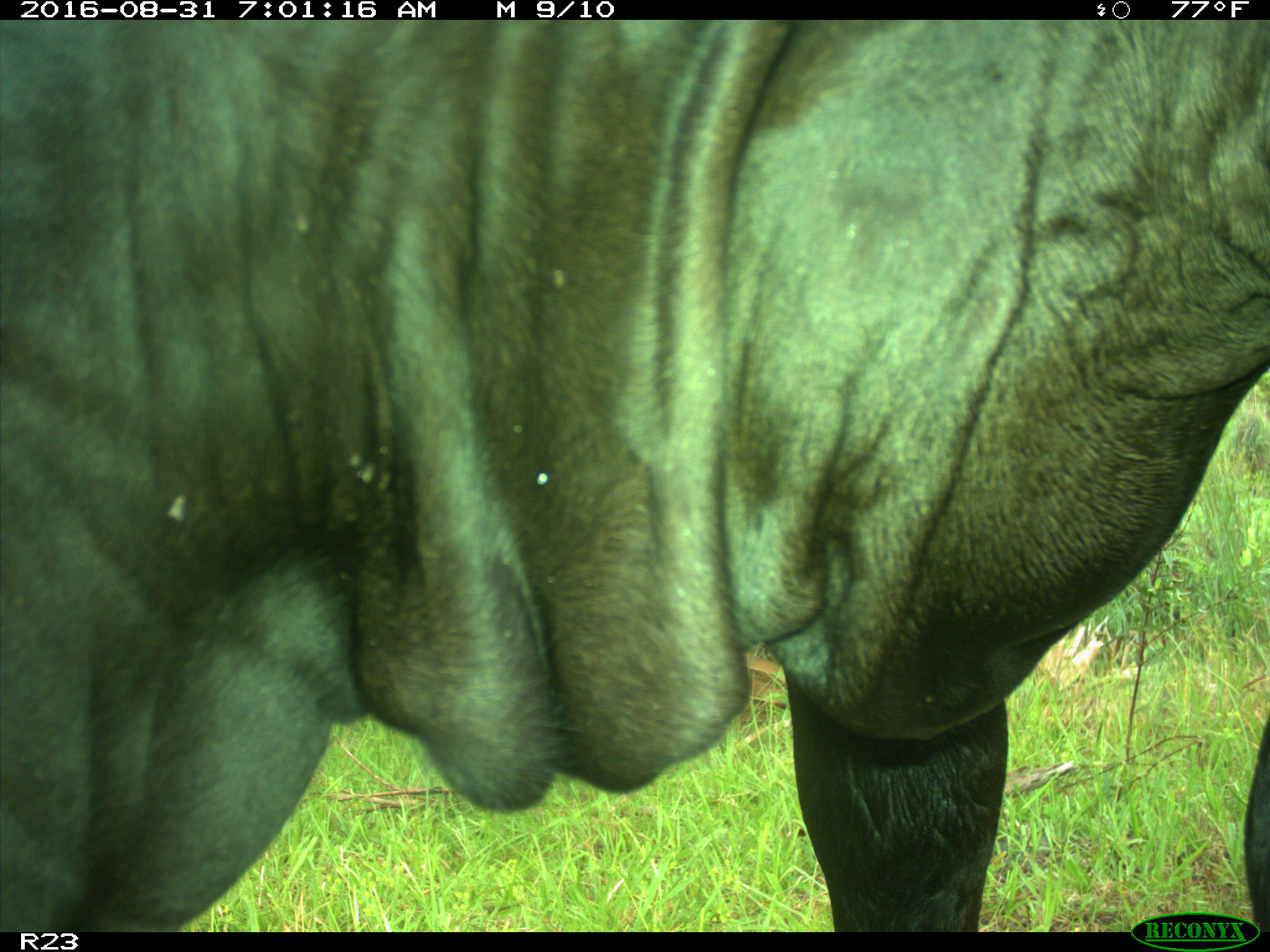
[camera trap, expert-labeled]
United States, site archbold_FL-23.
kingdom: Animalia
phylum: Chordata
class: Mammalia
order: Artiodactyla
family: Bovidae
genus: Bos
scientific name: Bos taurus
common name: domestic cow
Bos taurus (domestic cow).